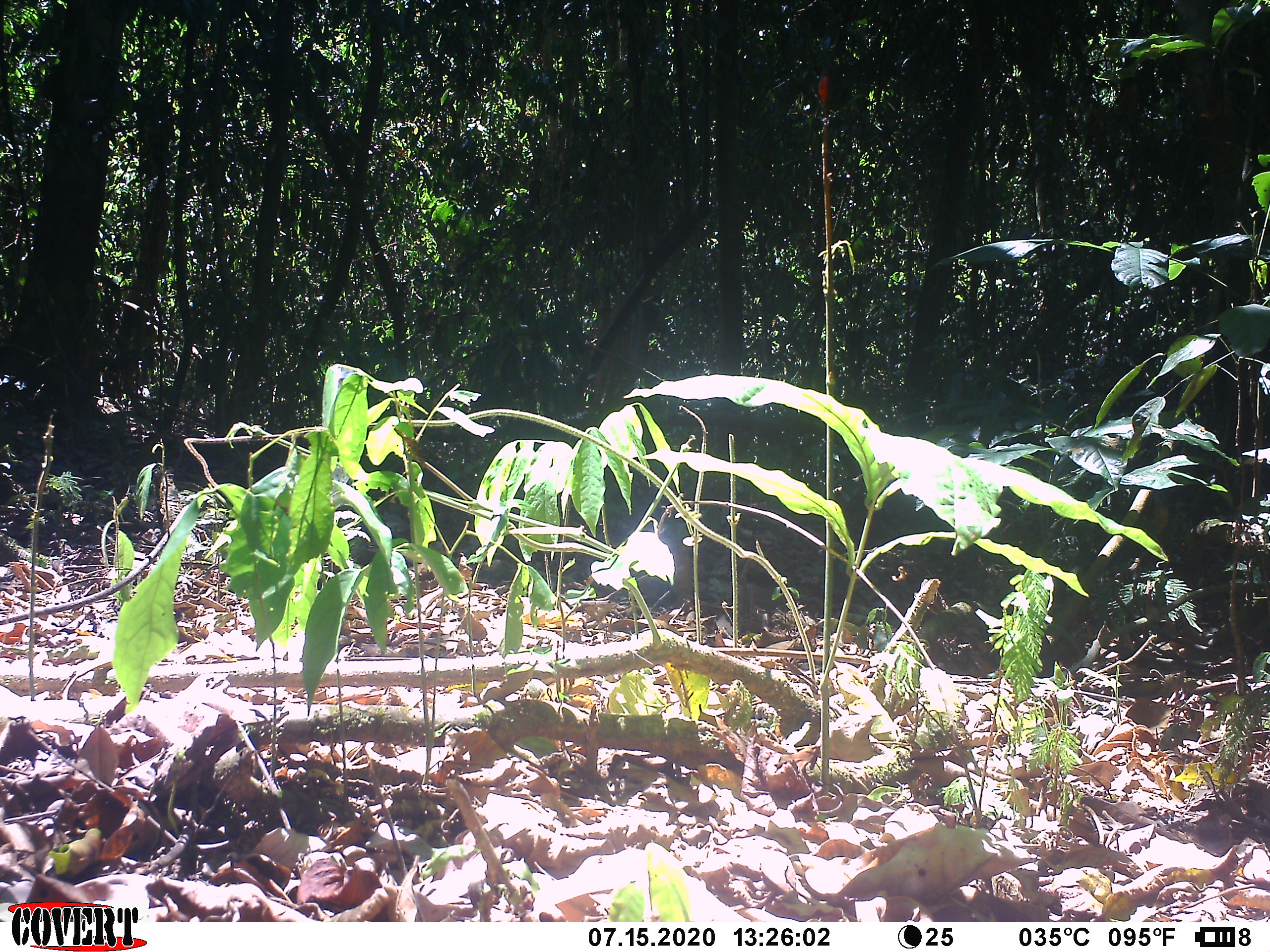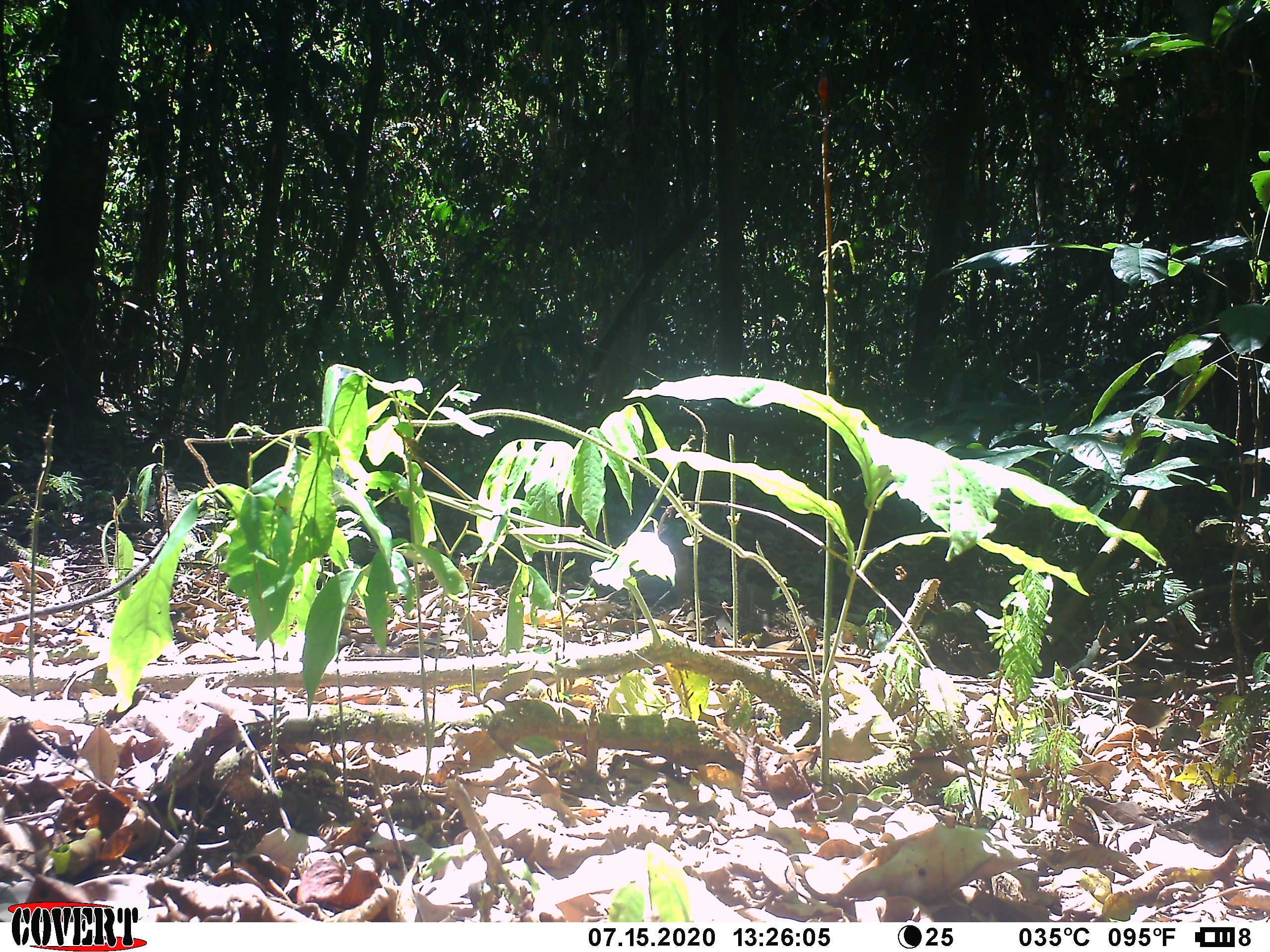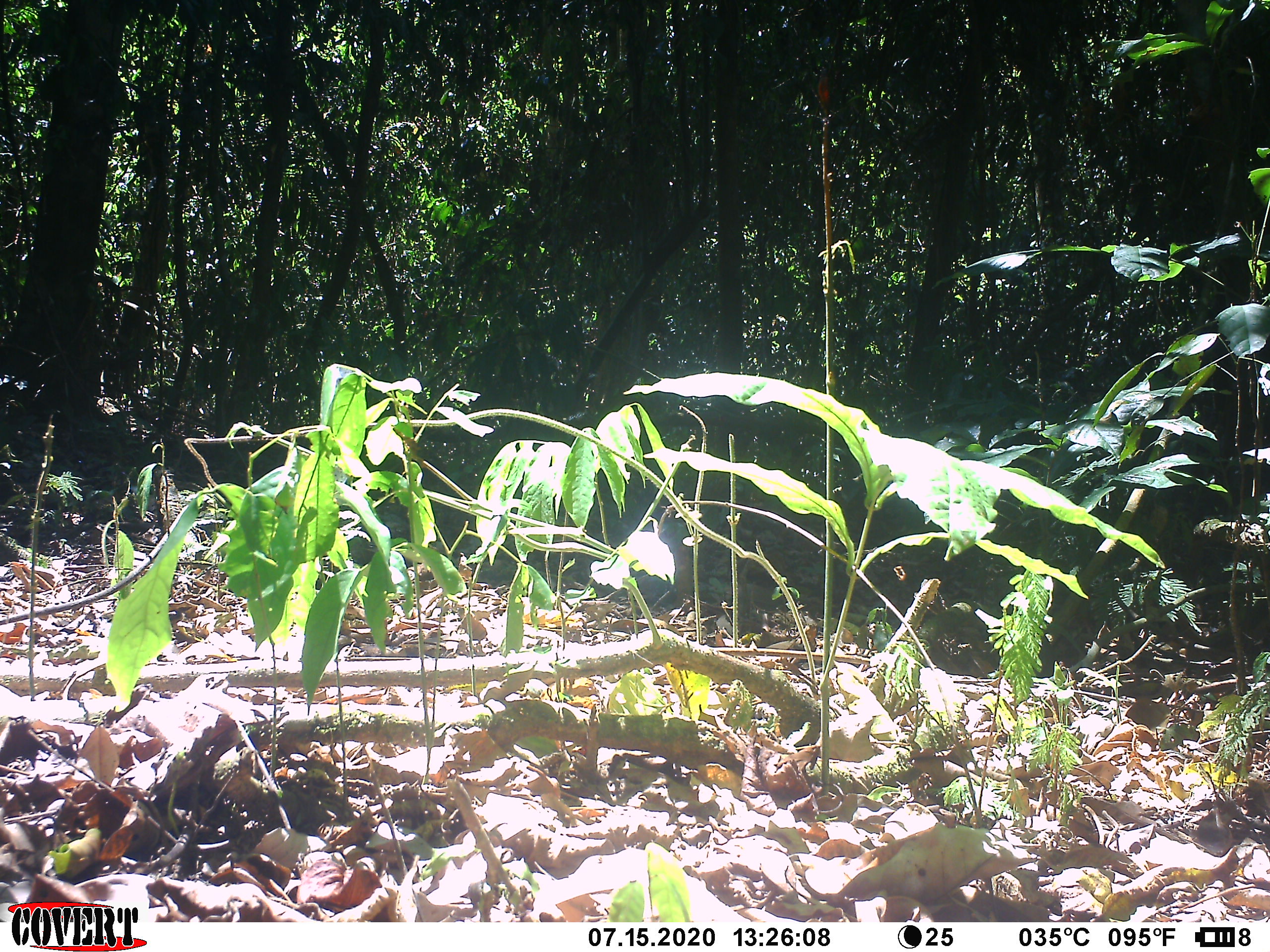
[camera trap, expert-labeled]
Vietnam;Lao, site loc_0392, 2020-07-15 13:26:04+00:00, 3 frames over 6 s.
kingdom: Animalia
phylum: Arthropoda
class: Insecta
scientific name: Insecta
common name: insect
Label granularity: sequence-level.